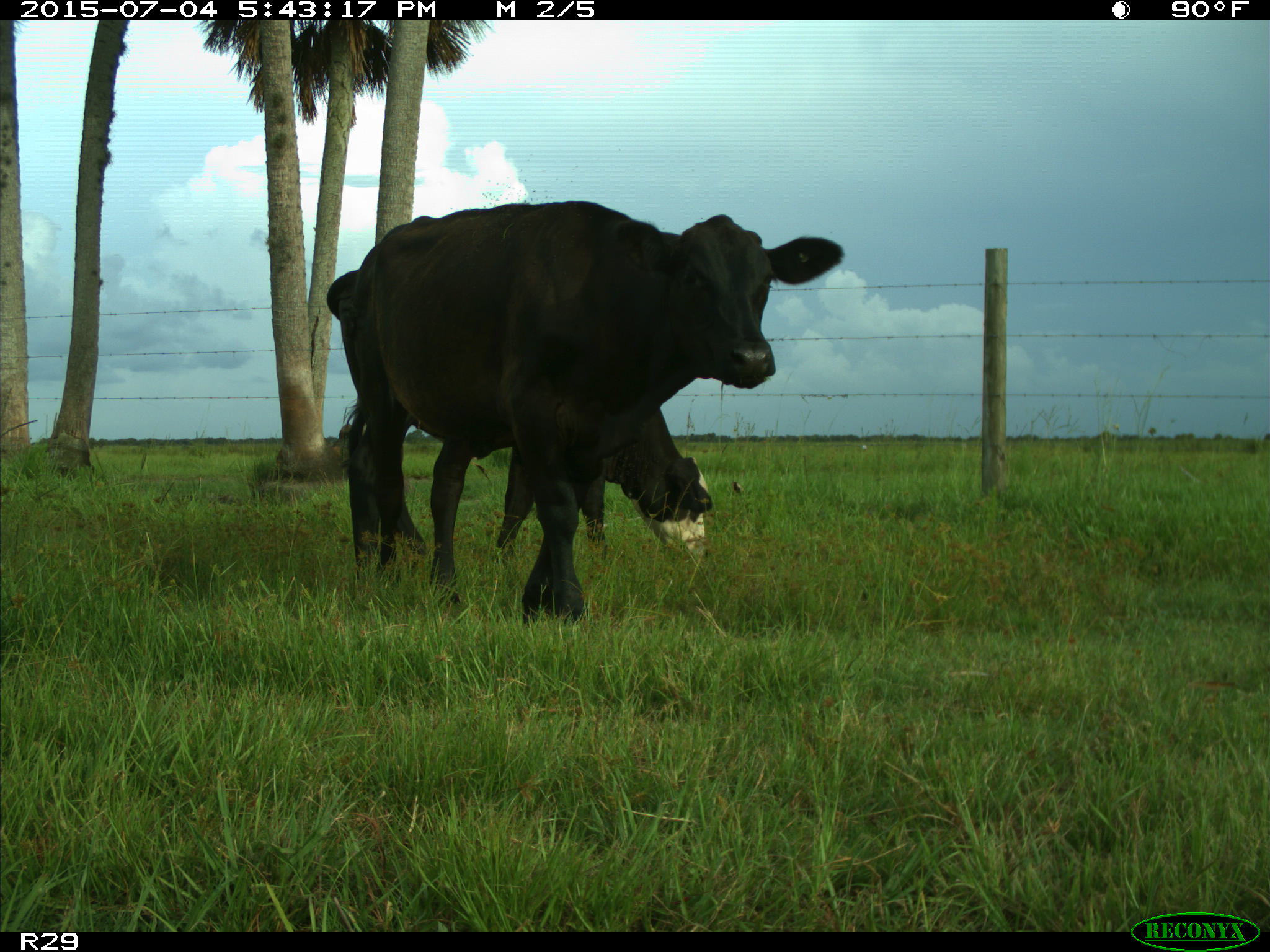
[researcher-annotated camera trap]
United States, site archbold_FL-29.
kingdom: Animalia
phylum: Chordata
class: Mammalia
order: Artiodactyla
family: Bovidae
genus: Bos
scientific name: Bos taurus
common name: domestic cow